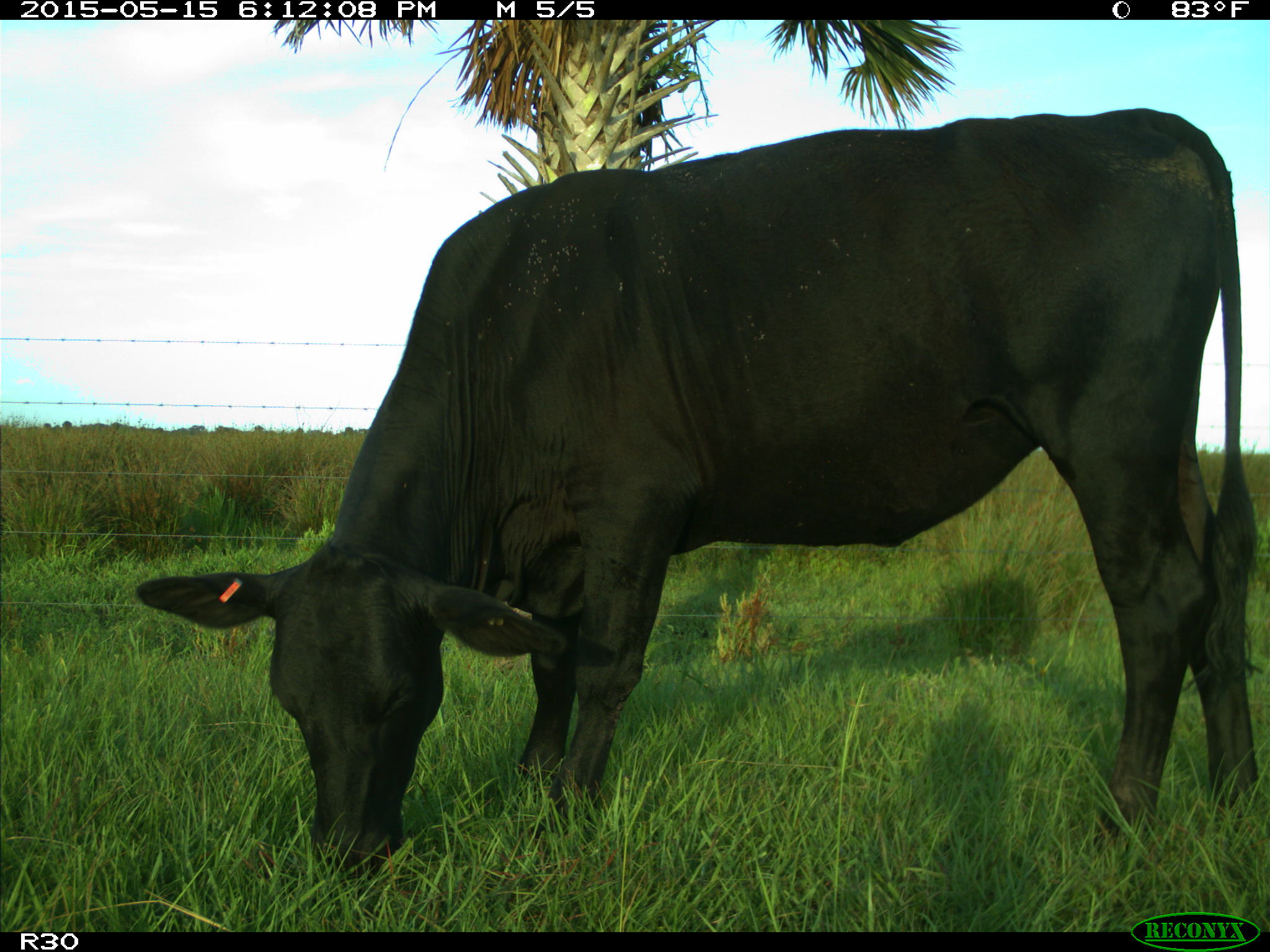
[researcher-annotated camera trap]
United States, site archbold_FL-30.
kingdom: Animalia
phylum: Chordata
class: Mammalia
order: Artiodactyla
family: Bovidae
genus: Bos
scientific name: Bos taurus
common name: domestic cow